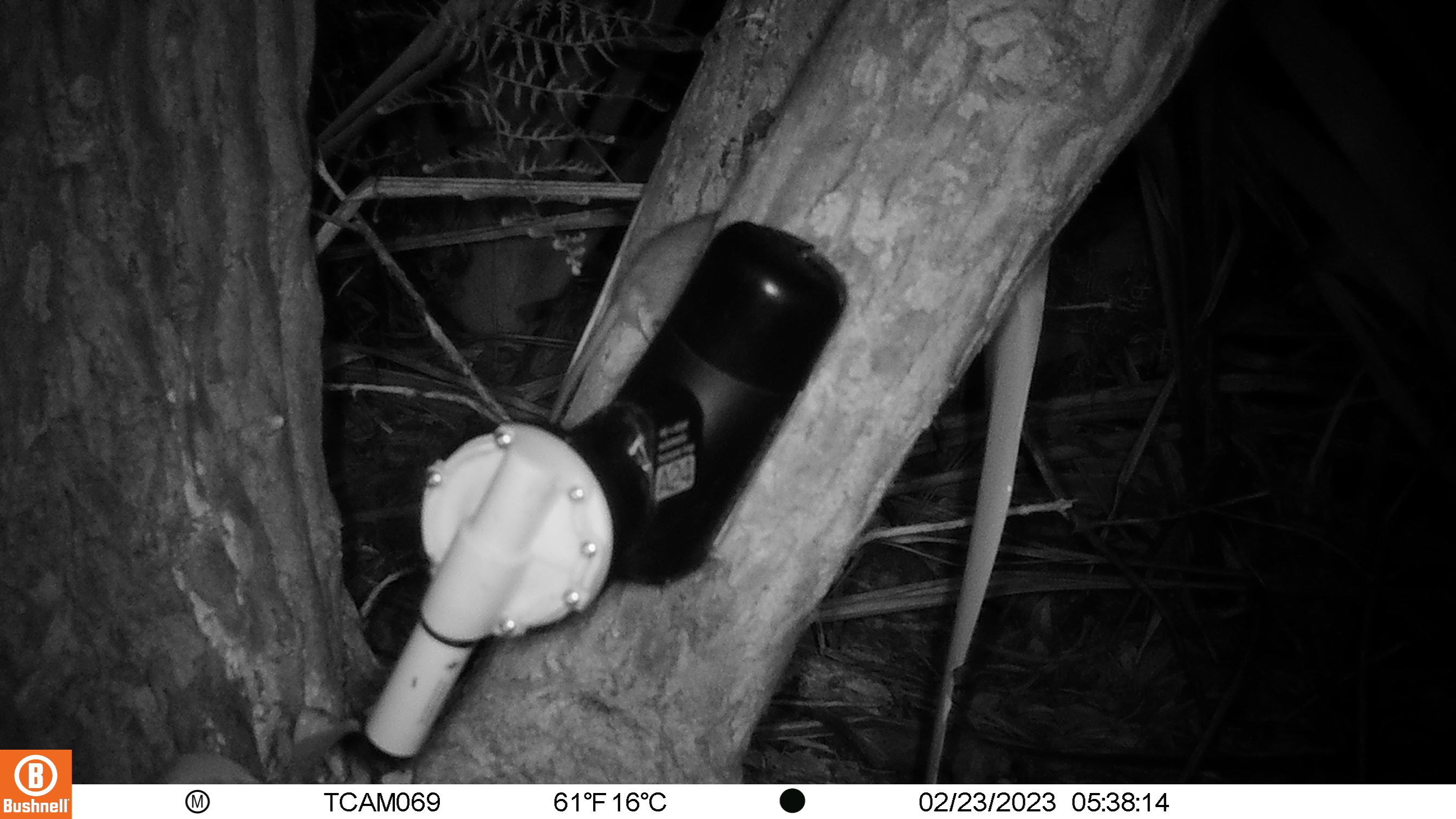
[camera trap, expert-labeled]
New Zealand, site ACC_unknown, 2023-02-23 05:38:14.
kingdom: Animalia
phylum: Chordata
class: Mammalia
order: Rodentia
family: Muridae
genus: Rattus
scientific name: Rattus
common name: rat